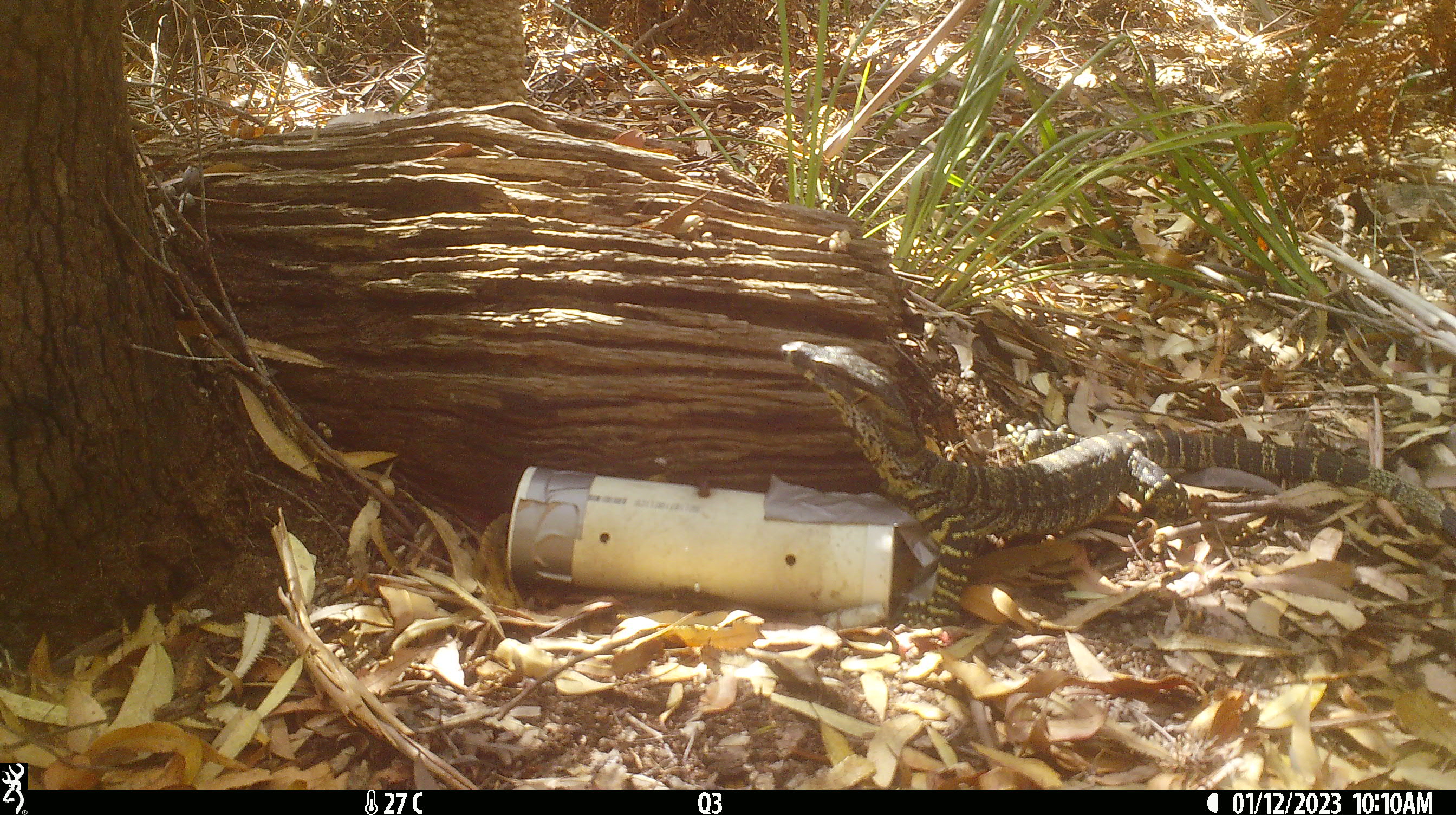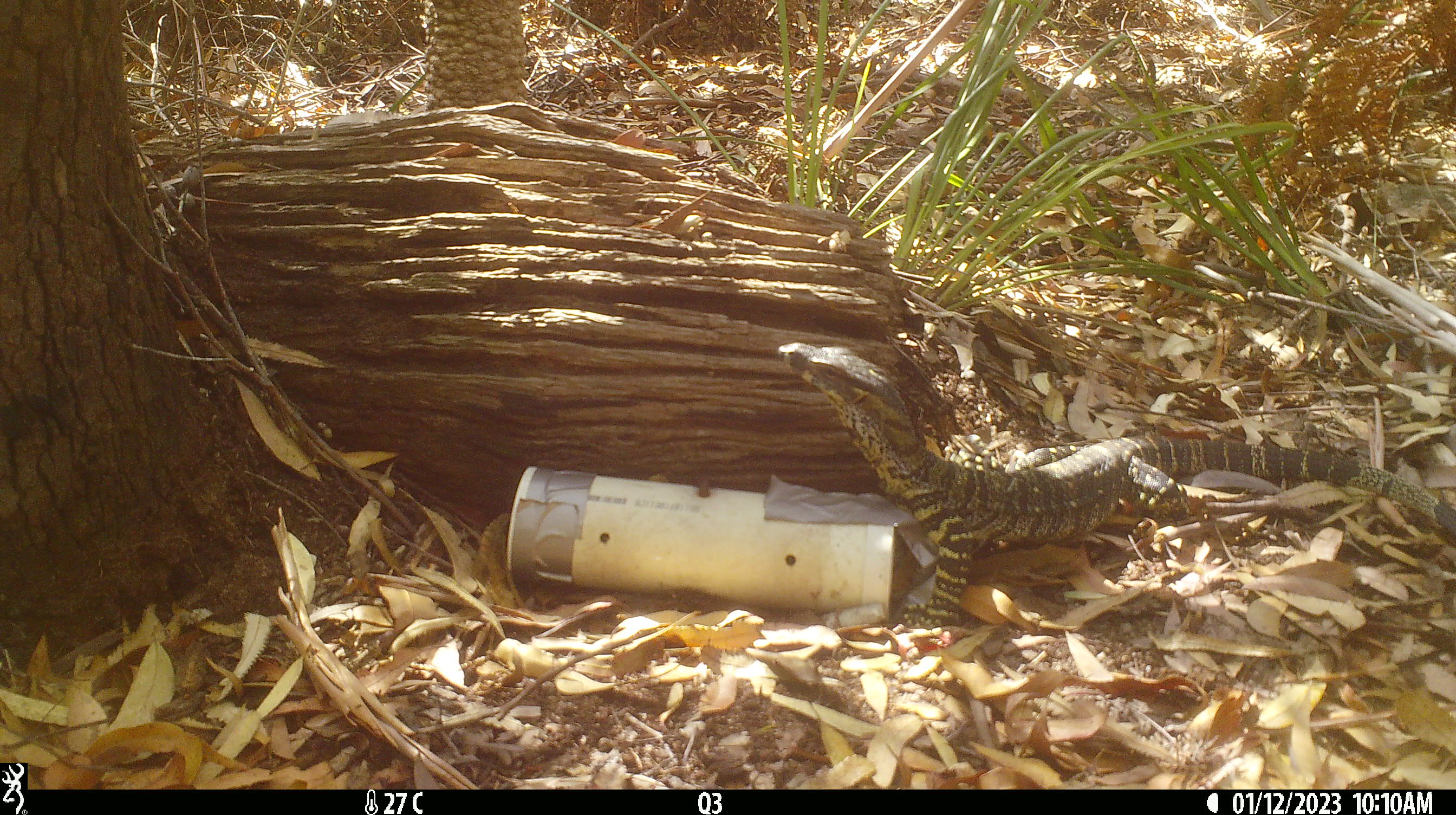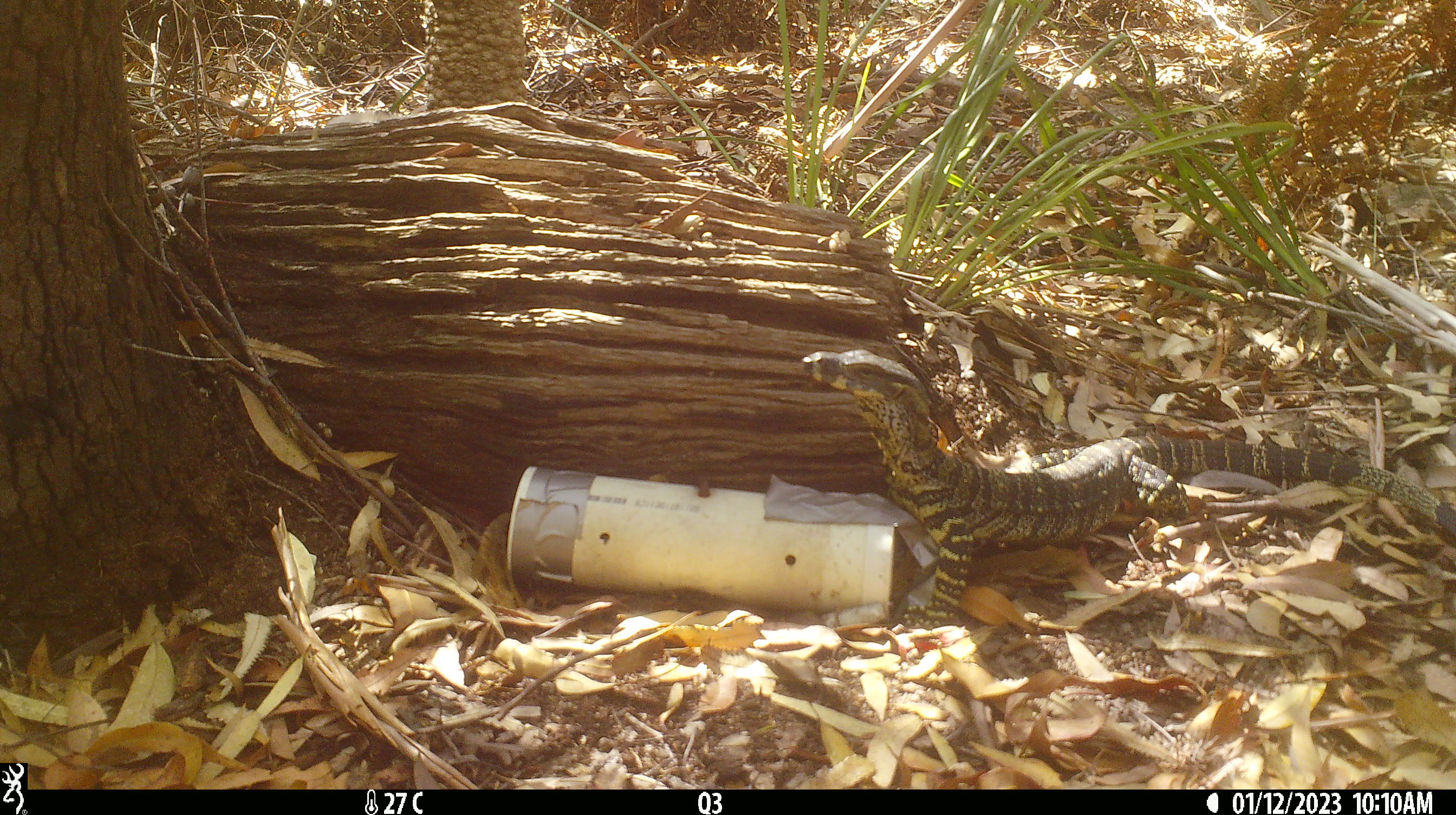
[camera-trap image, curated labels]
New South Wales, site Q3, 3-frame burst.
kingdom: Animalia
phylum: Chordata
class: Reptilia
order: Squamata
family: Varanidae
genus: Varanus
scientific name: Varanus varius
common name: lace monitor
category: goanna